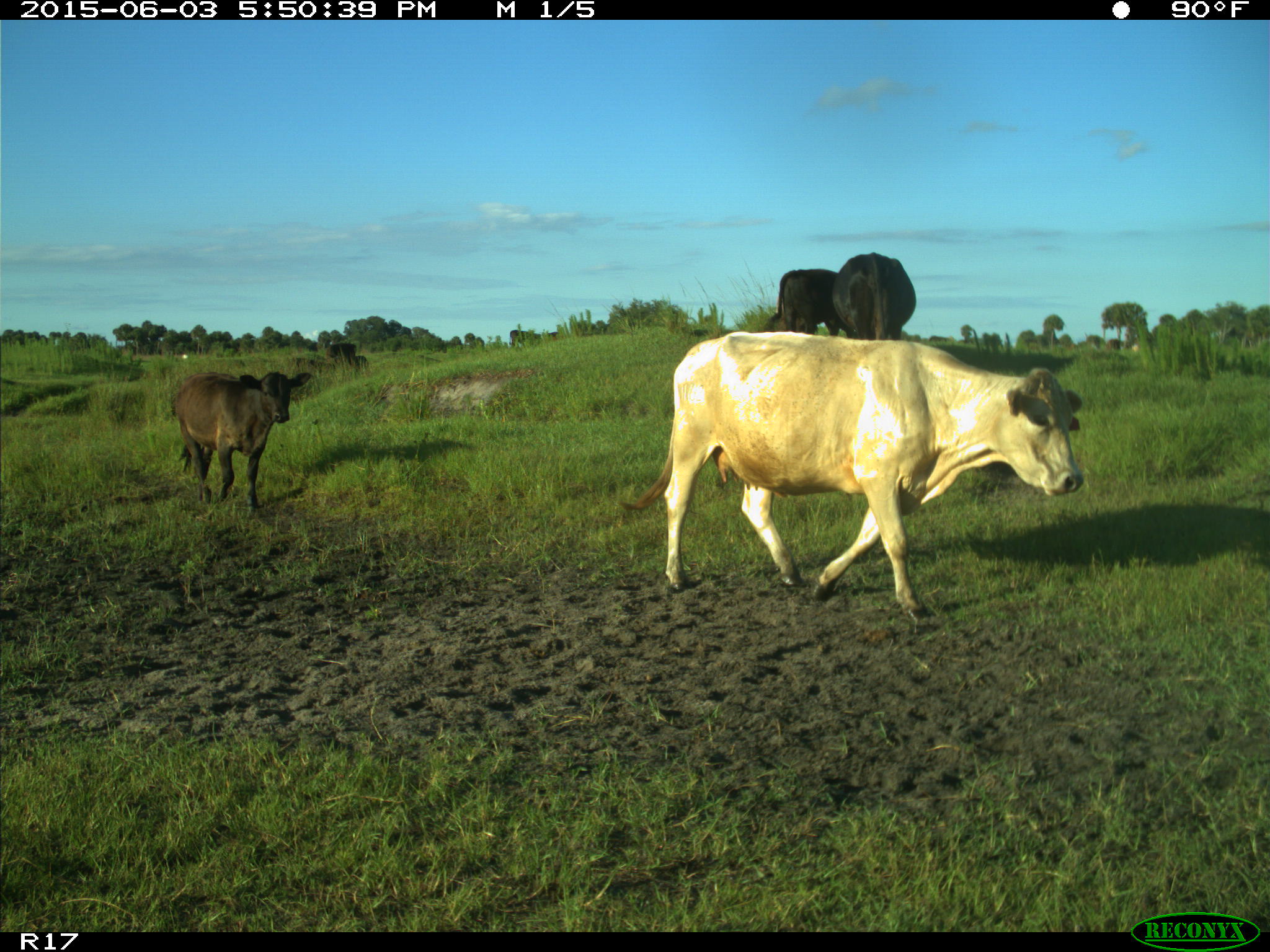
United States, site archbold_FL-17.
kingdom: Animalia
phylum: Chordata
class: Mammalia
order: Artiodactyla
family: Bovidae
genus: Bos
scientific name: Bos taurus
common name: domestic cow